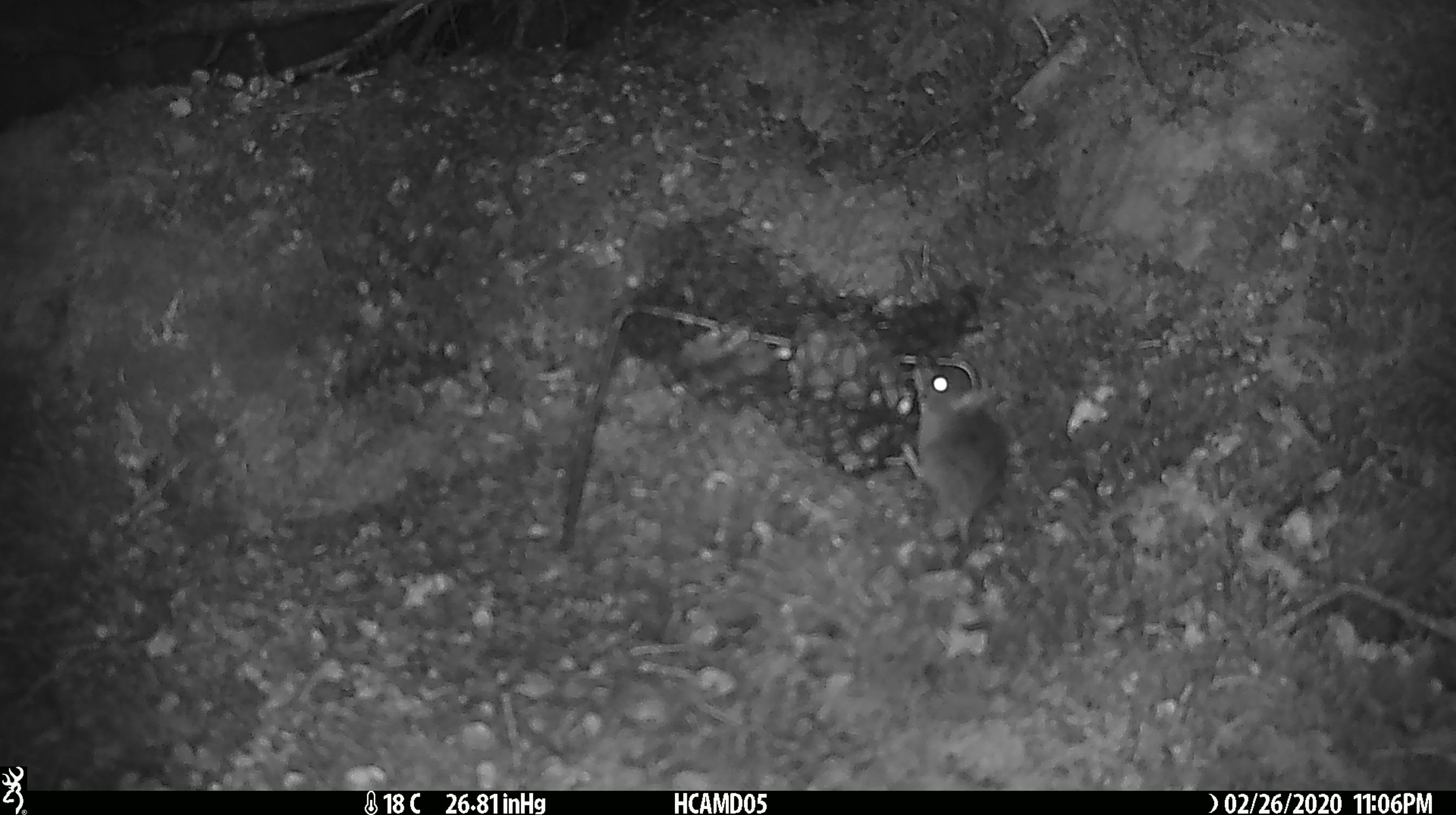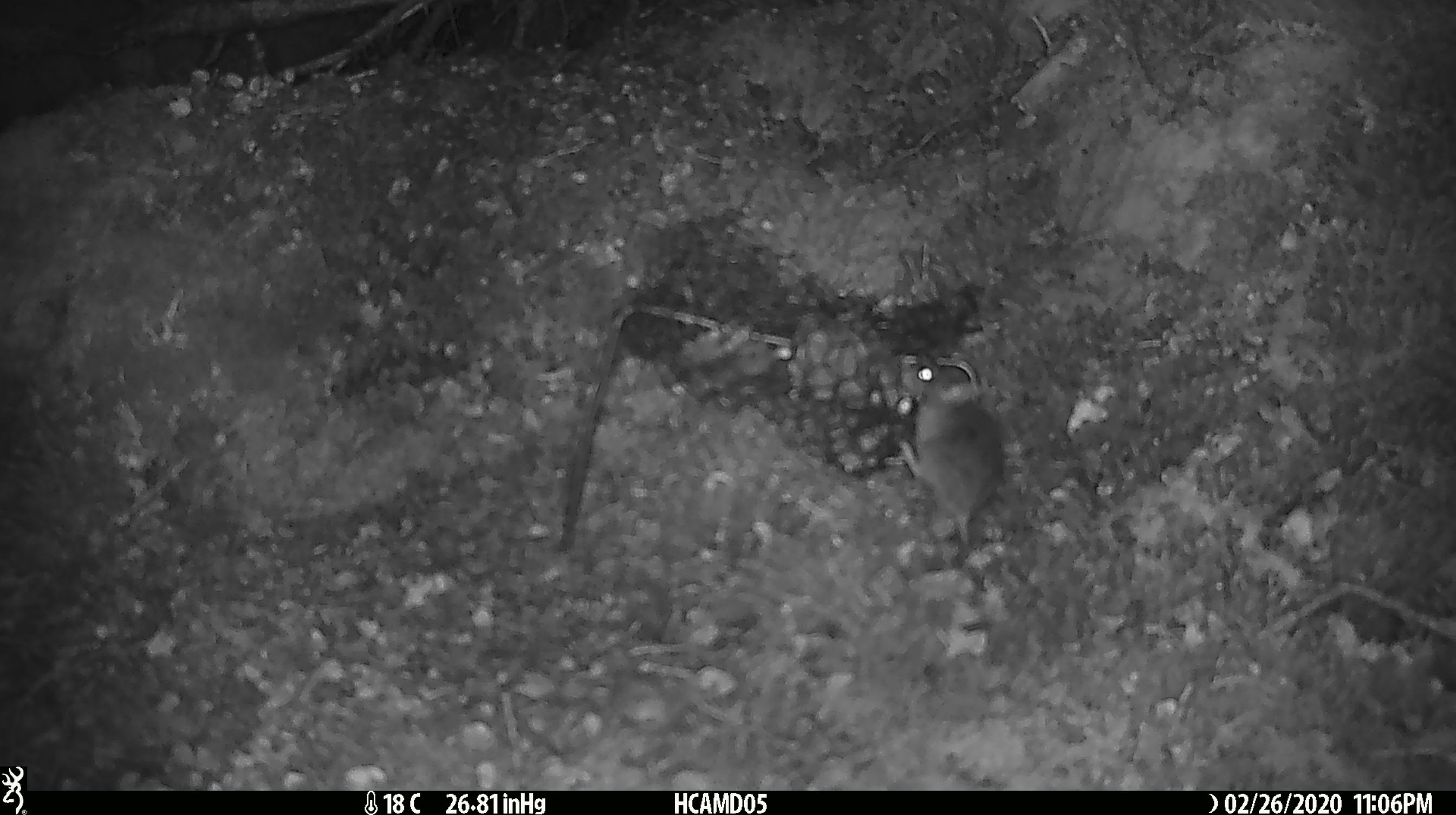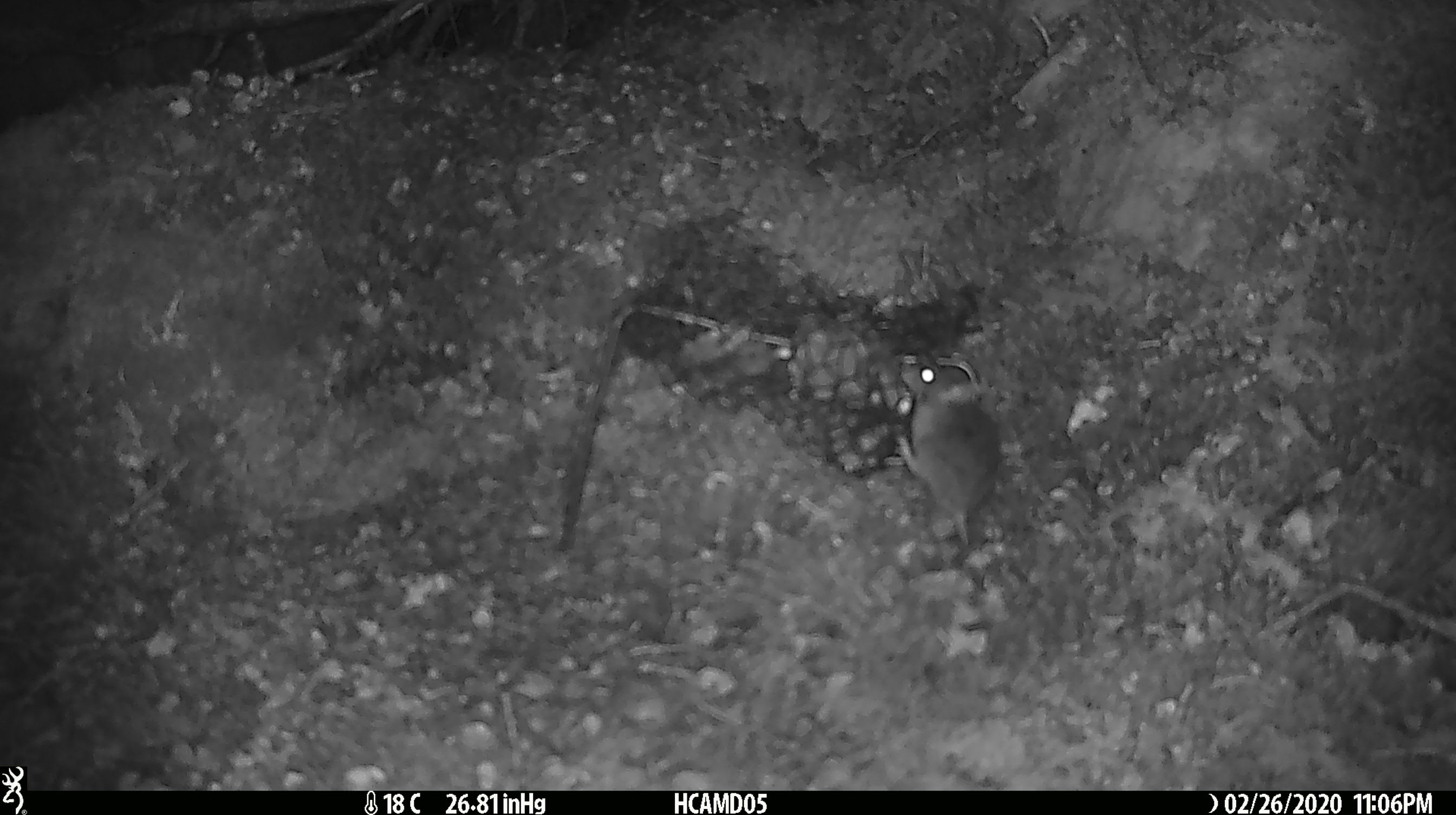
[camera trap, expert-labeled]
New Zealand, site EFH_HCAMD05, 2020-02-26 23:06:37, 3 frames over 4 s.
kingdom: Animalia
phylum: Chordata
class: Mammalia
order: Rodentia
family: Muridae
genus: Mus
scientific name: Mus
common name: mouse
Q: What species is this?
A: Mouse (Mus).